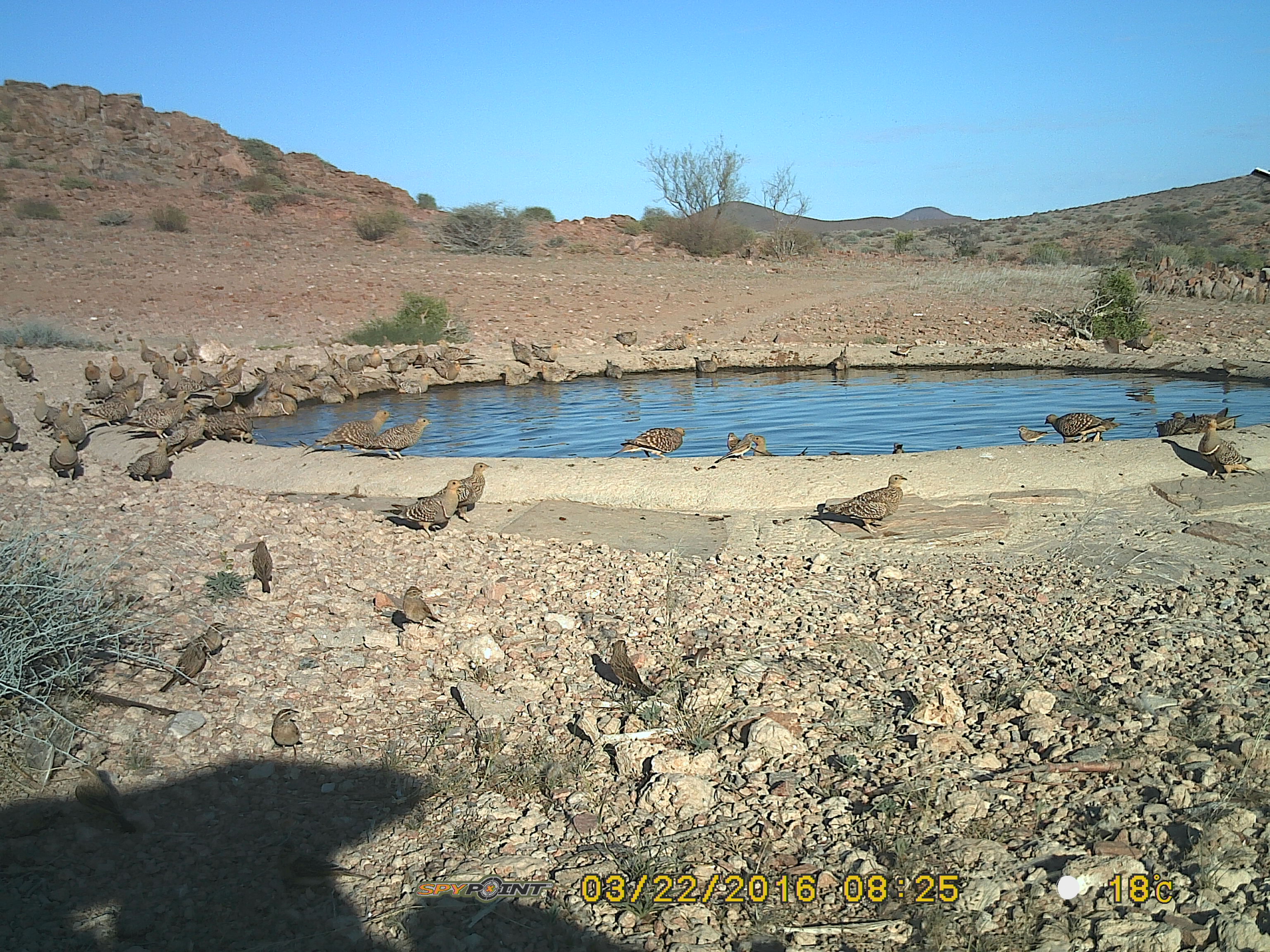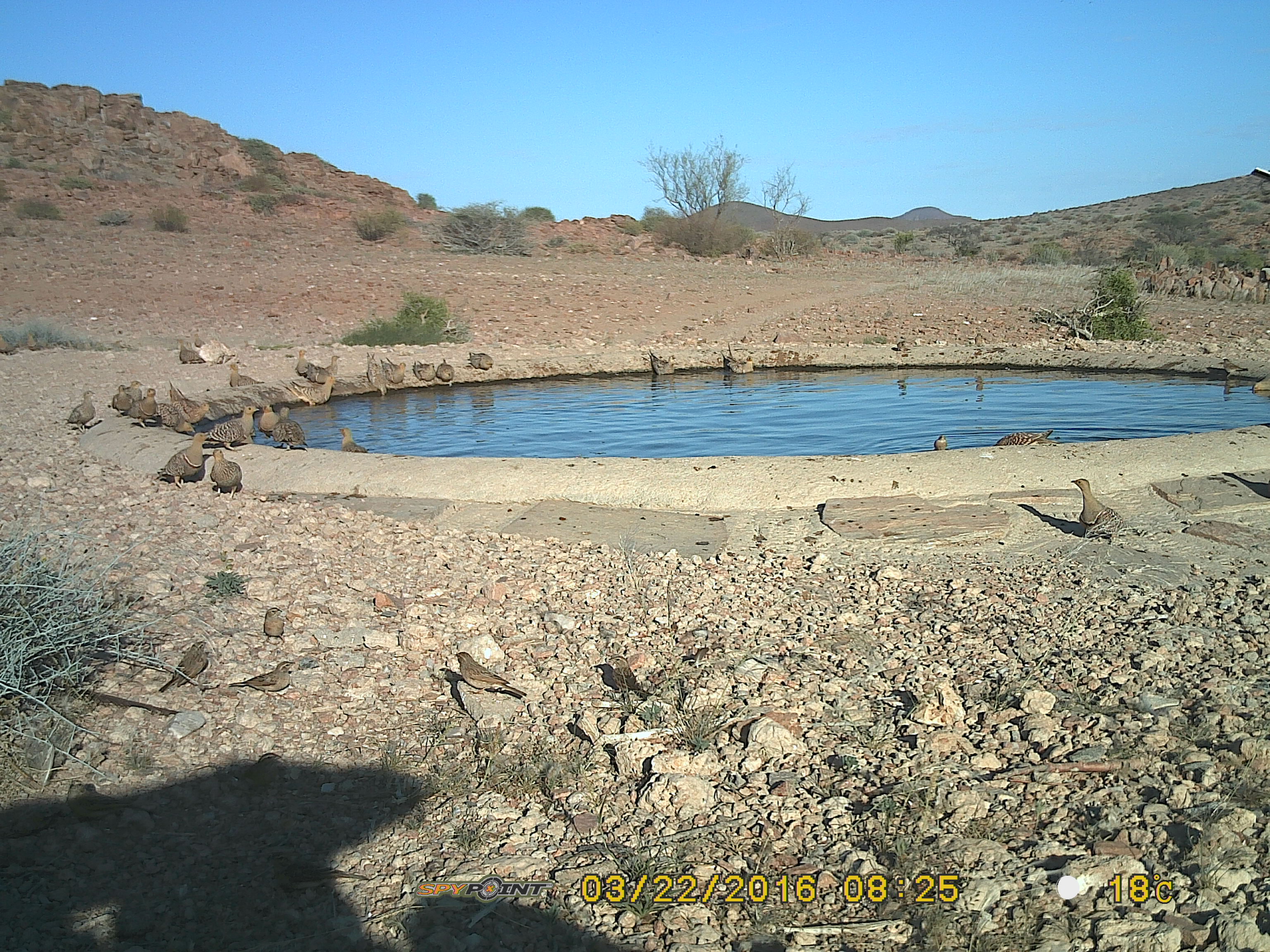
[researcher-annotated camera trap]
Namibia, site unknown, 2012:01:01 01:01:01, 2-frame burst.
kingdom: Animalia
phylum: Chordata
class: Aves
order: Pterocliformes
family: Pteroclidae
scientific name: Pteroclidae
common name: sandgrouse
Pteroclidae (sandgrouse).